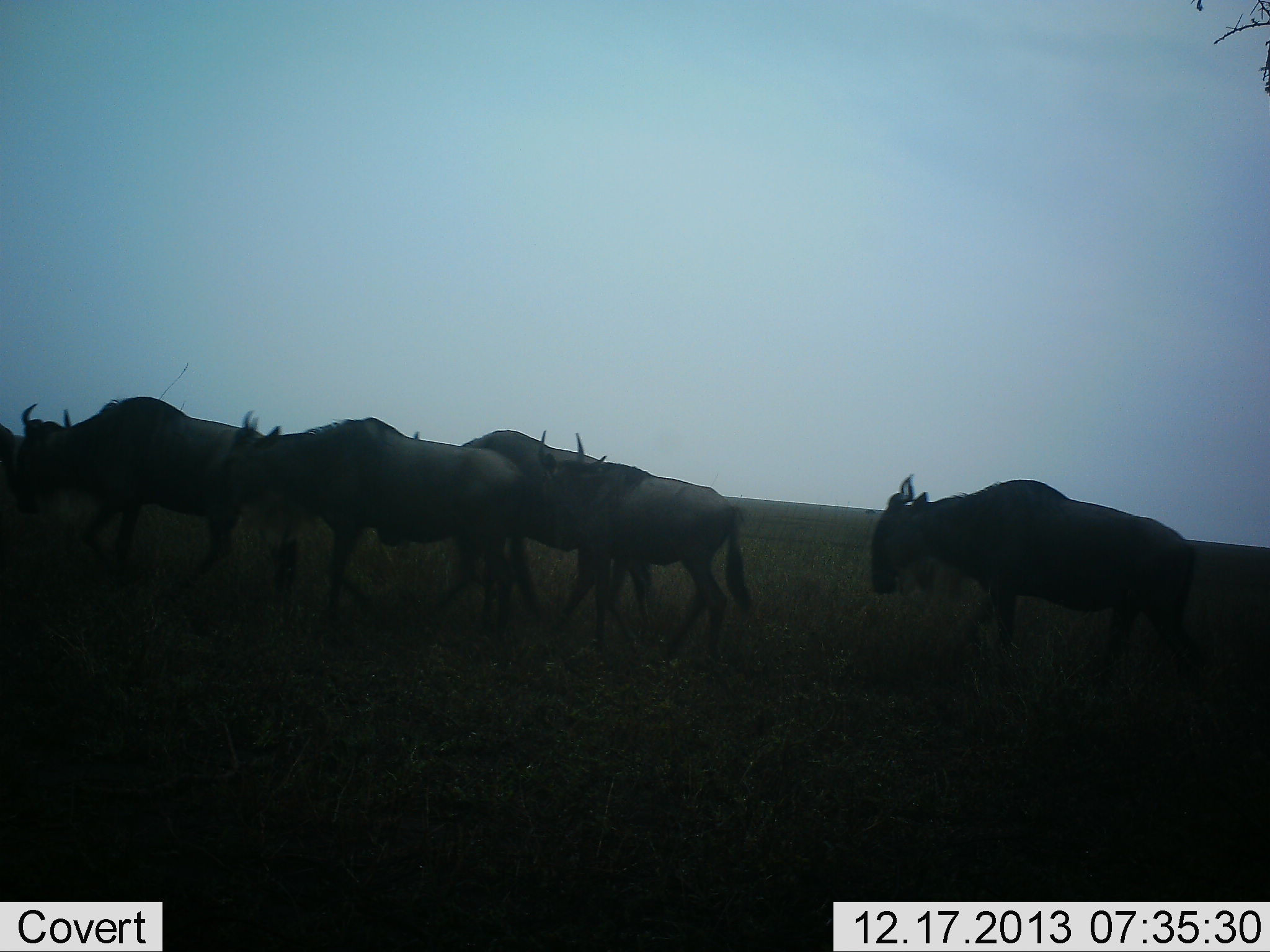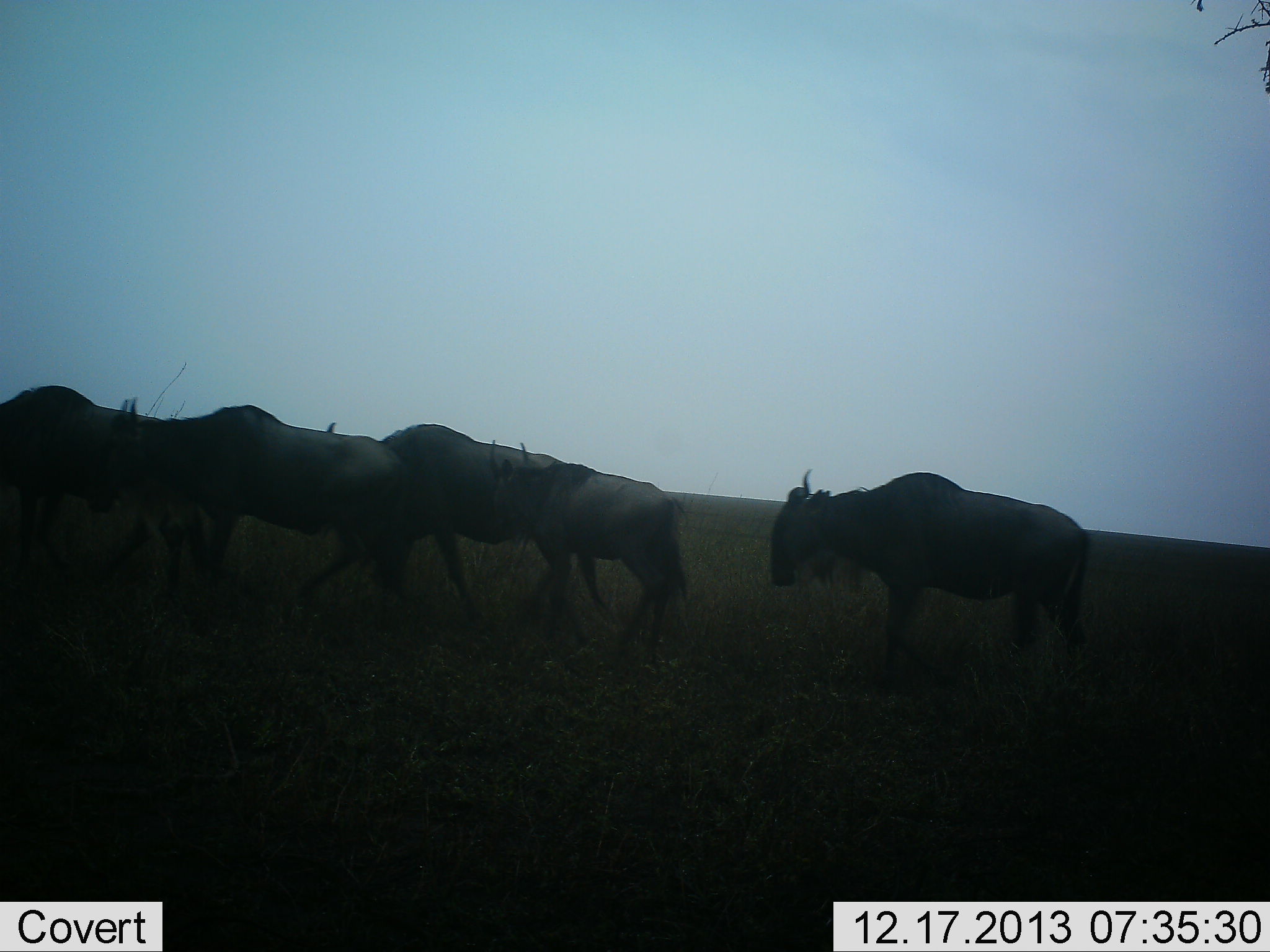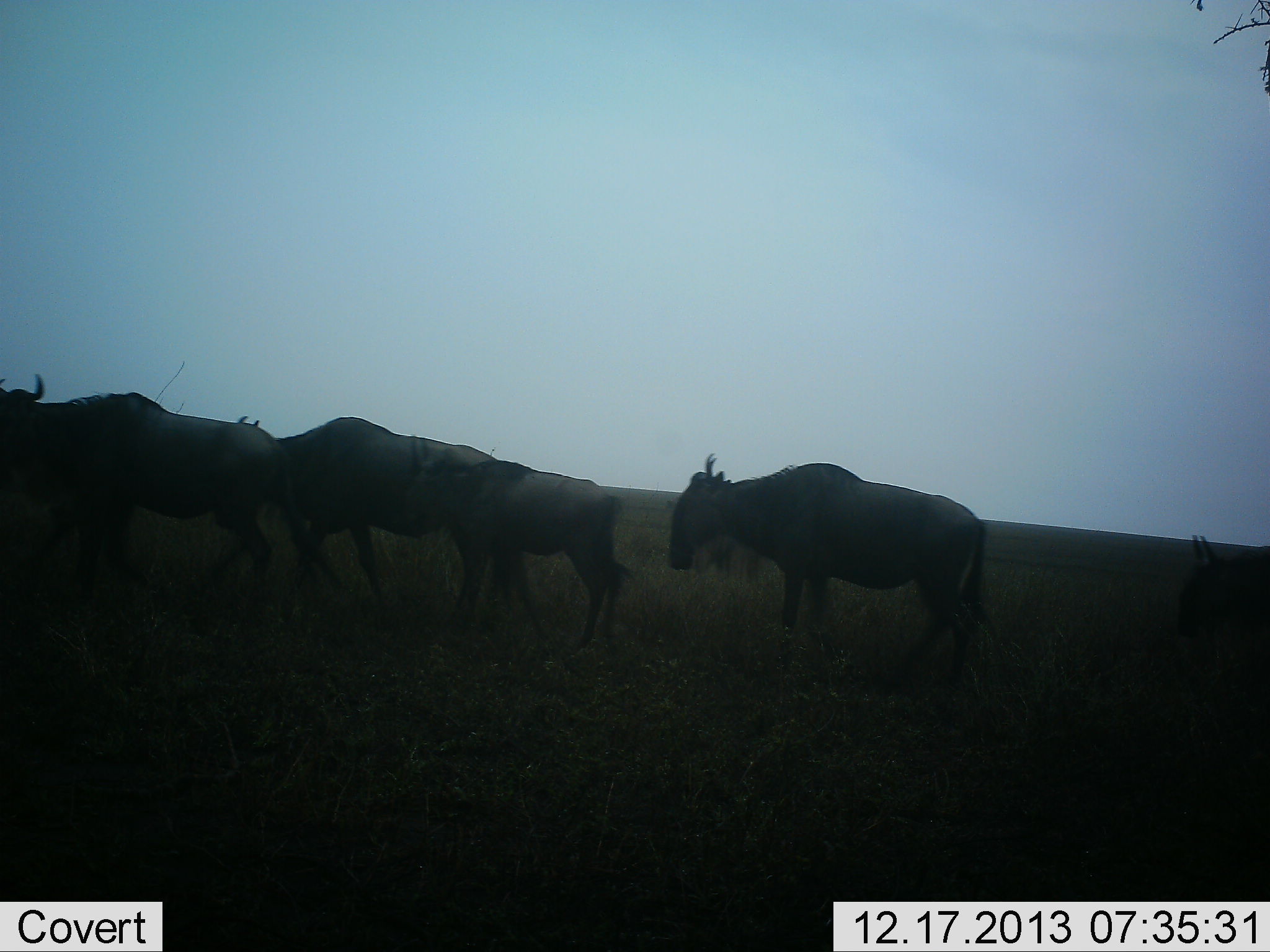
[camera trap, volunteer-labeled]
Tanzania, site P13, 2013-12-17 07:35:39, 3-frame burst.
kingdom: Animalia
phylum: Chordata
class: Mammalia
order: Artiodactyla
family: Bovidae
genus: Connochaetes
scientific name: Connochaetes taurinus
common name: blue wildebeest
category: wildebeest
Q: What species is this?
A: Wildebeest (blue wildebeest) (Connochaetes taurinus).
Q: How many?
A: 6.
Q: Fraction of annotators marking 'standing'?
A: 0%.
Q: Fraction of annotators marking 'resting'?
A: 0%.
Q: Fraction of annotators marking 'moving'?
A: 100%.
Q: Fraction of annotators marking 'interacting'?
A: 0%.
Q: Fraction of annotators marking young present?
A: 0%.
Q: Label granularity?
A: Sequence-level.